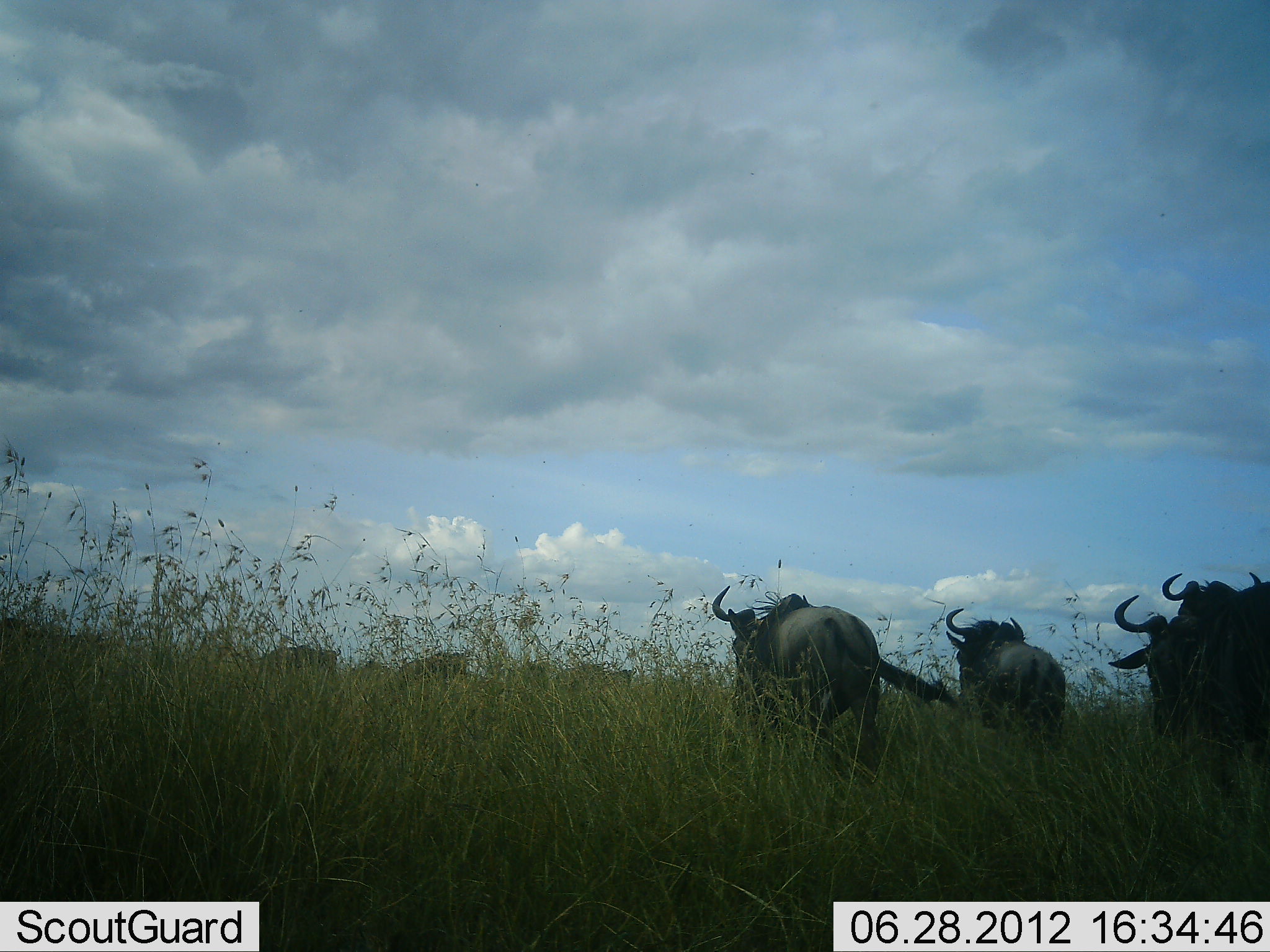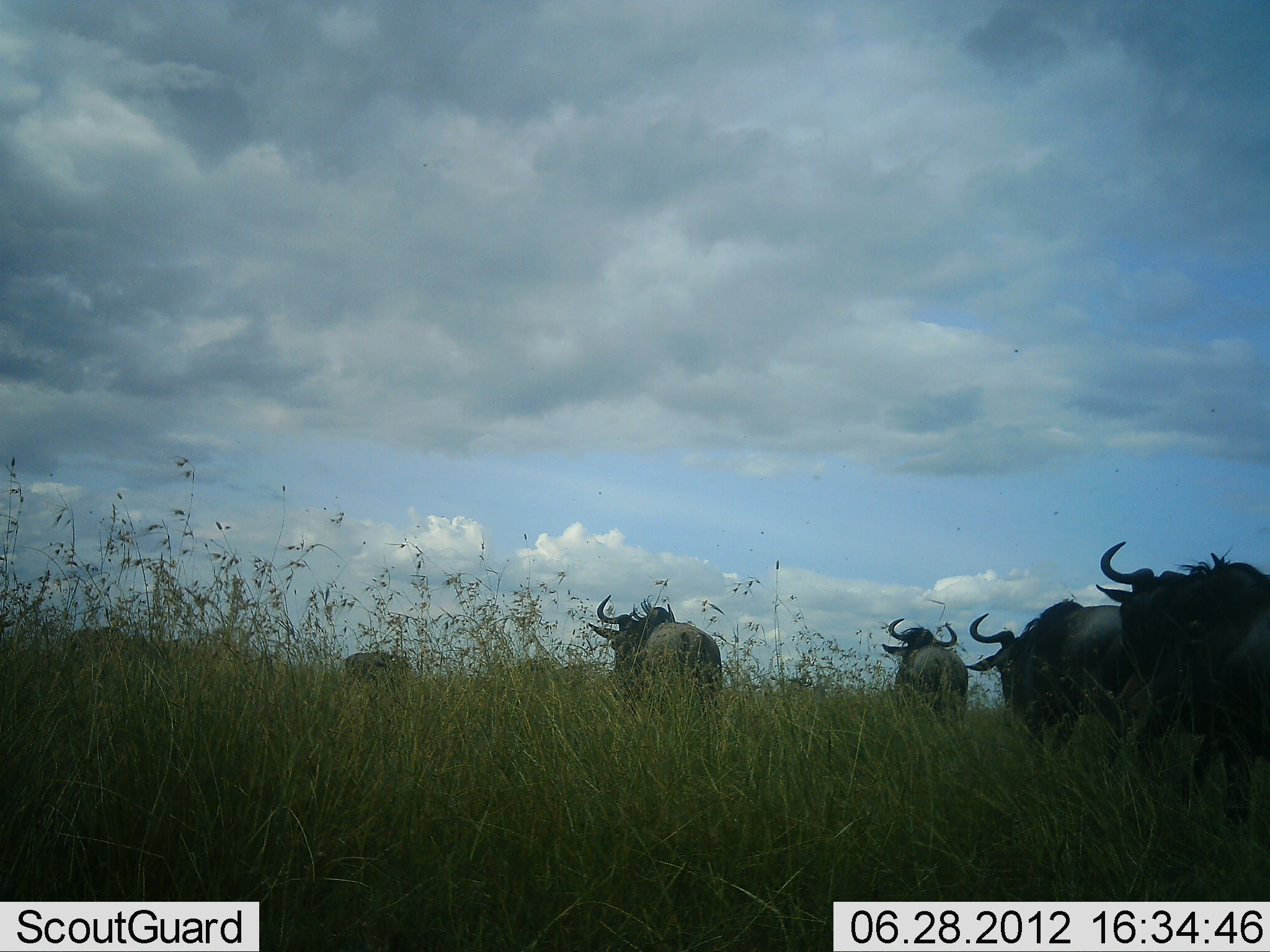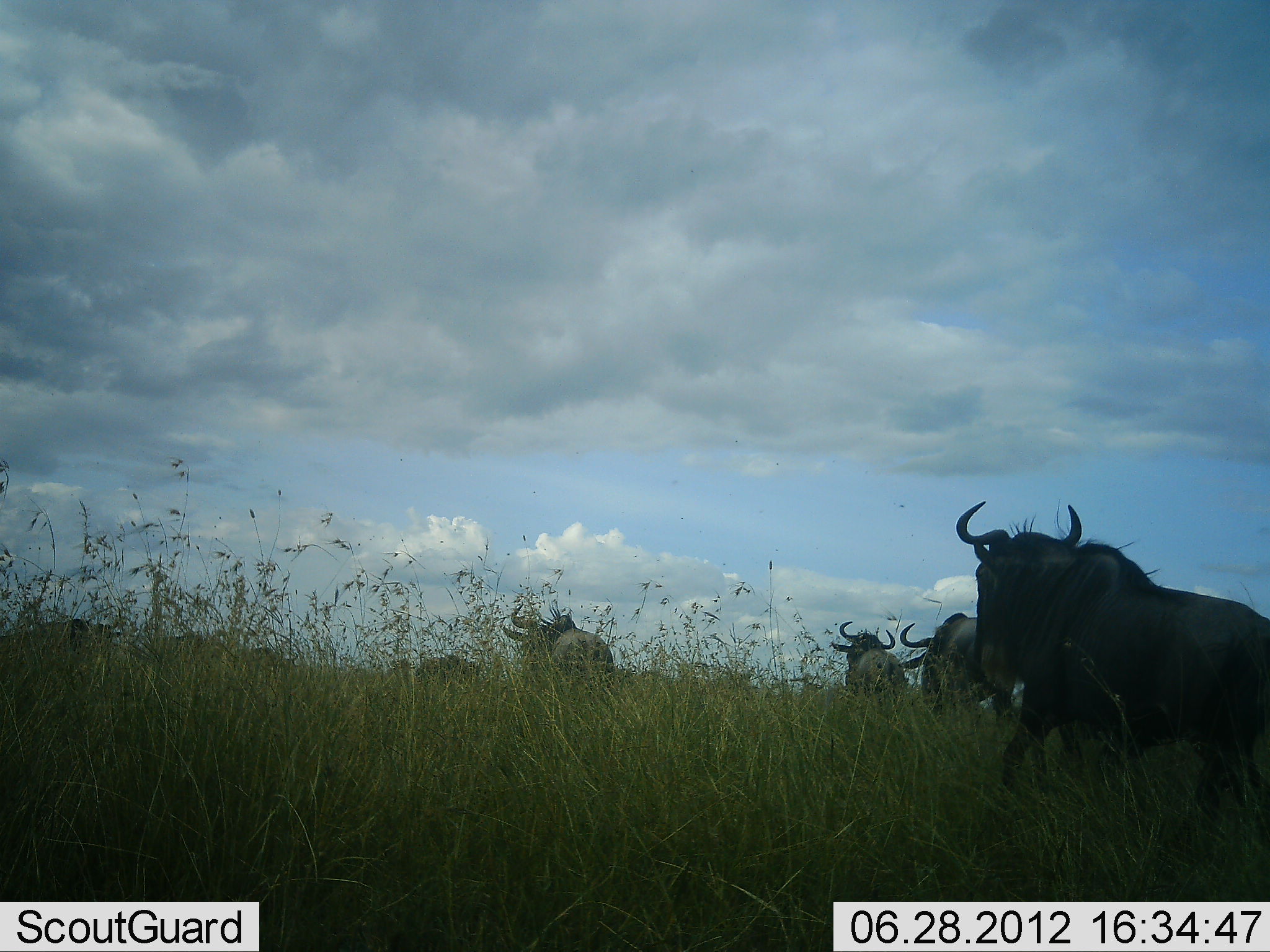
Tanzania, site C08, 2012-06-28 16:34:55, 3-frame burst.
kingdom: Animalia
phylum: Chordata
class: Mammalia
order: Artiodactyla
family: Bovidae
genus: Connochaetes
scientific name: Connochaetes taurinus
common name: blue wildebeest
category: wildebeest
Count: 9.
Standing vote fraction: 0%.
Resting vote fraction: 0%.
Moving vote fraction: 100%.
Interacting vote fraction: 0%.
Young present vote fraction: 0%.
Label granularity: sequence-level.